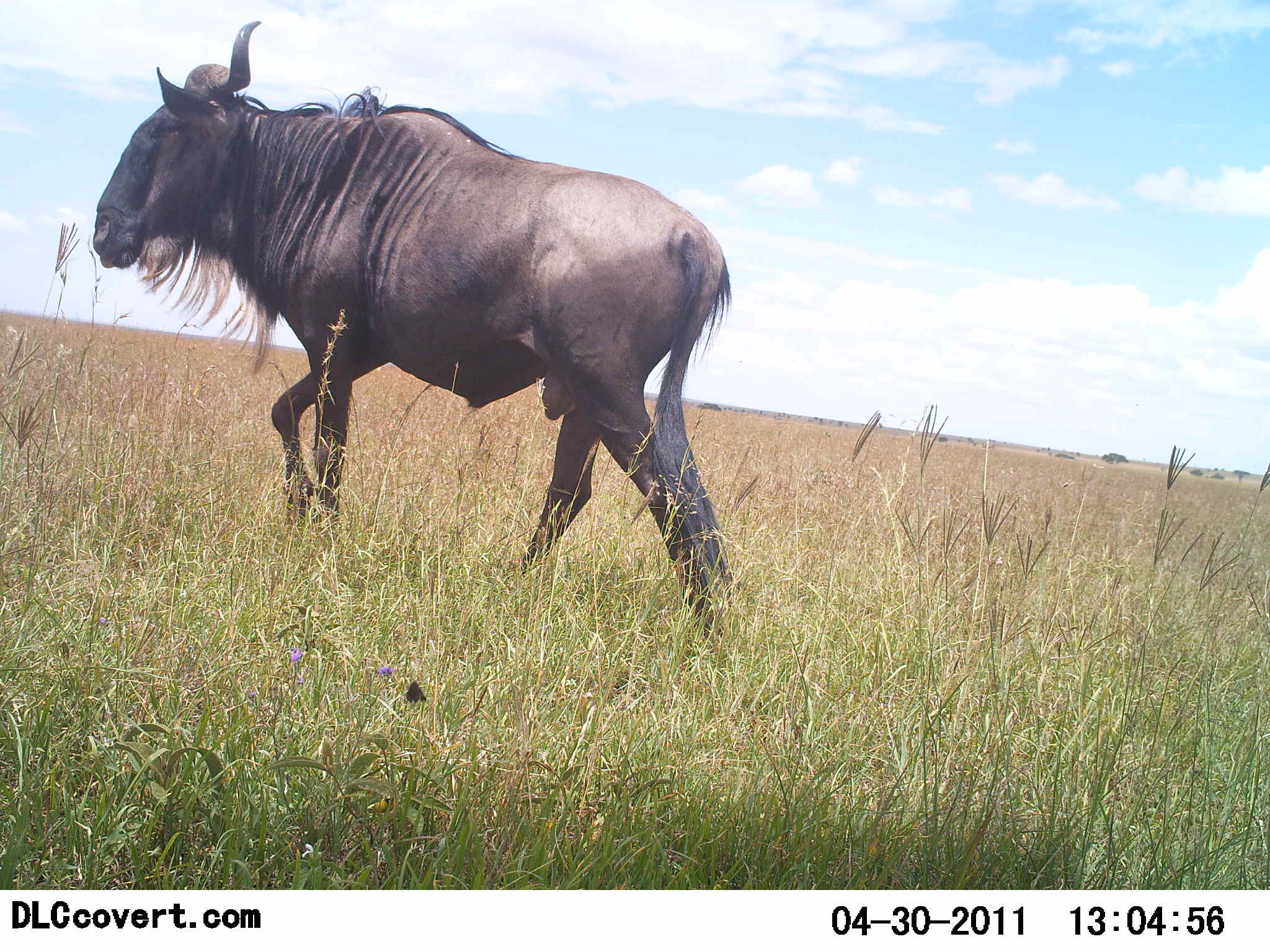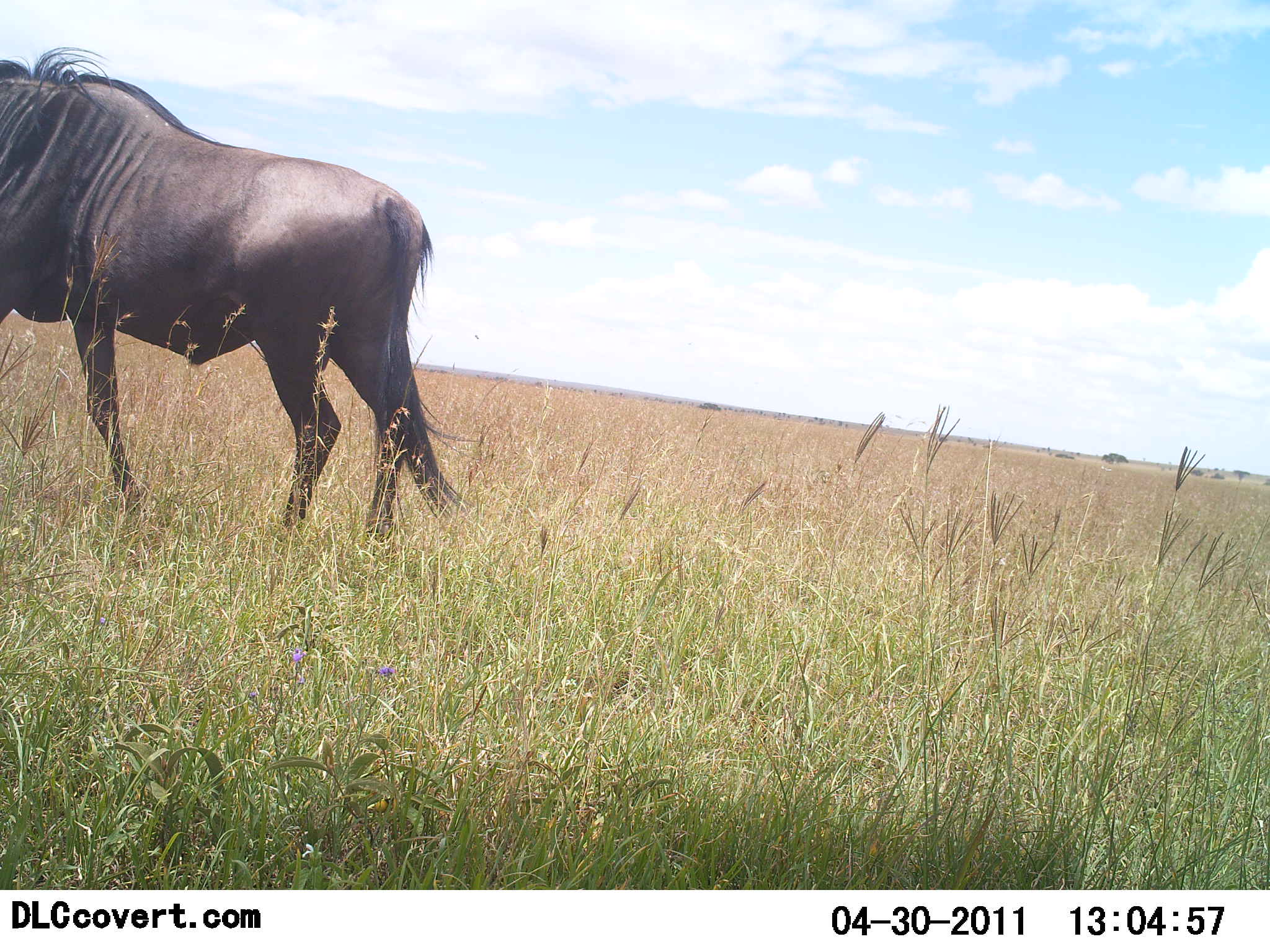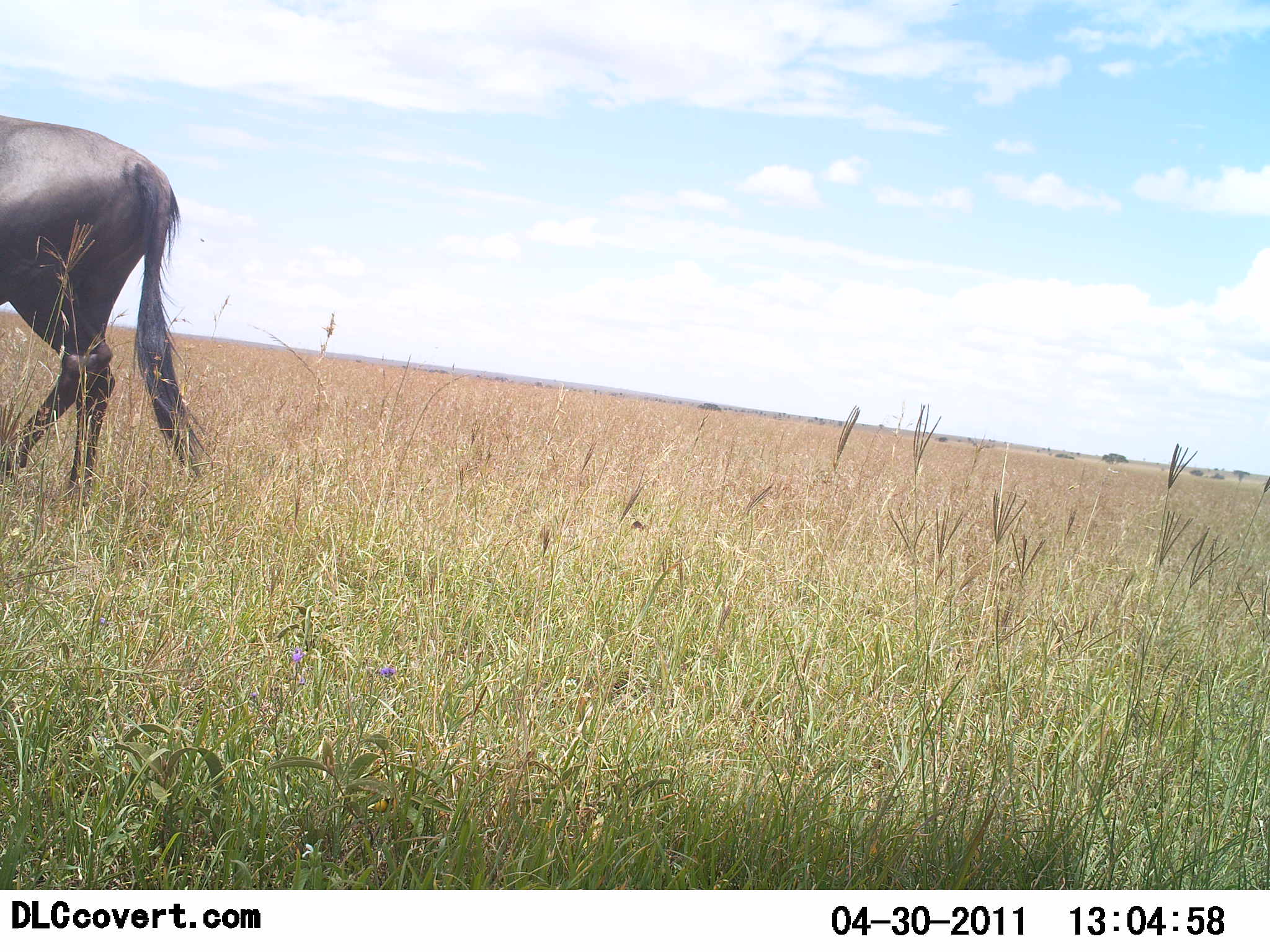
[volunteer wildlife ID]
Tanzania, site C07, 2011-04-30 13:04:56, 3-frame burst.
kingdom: Animalia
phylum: Chordata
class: Mammalia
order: Artiodactyla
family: Bovidae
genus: Connochaetes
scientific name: Connochaetes taurinus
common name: blue wildebeest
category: wildebeest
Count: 1.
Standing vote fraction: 0%.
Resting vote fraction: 0%.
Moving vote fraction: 100%.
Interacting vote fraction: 0%.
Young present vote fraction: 0%.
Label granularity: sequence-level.